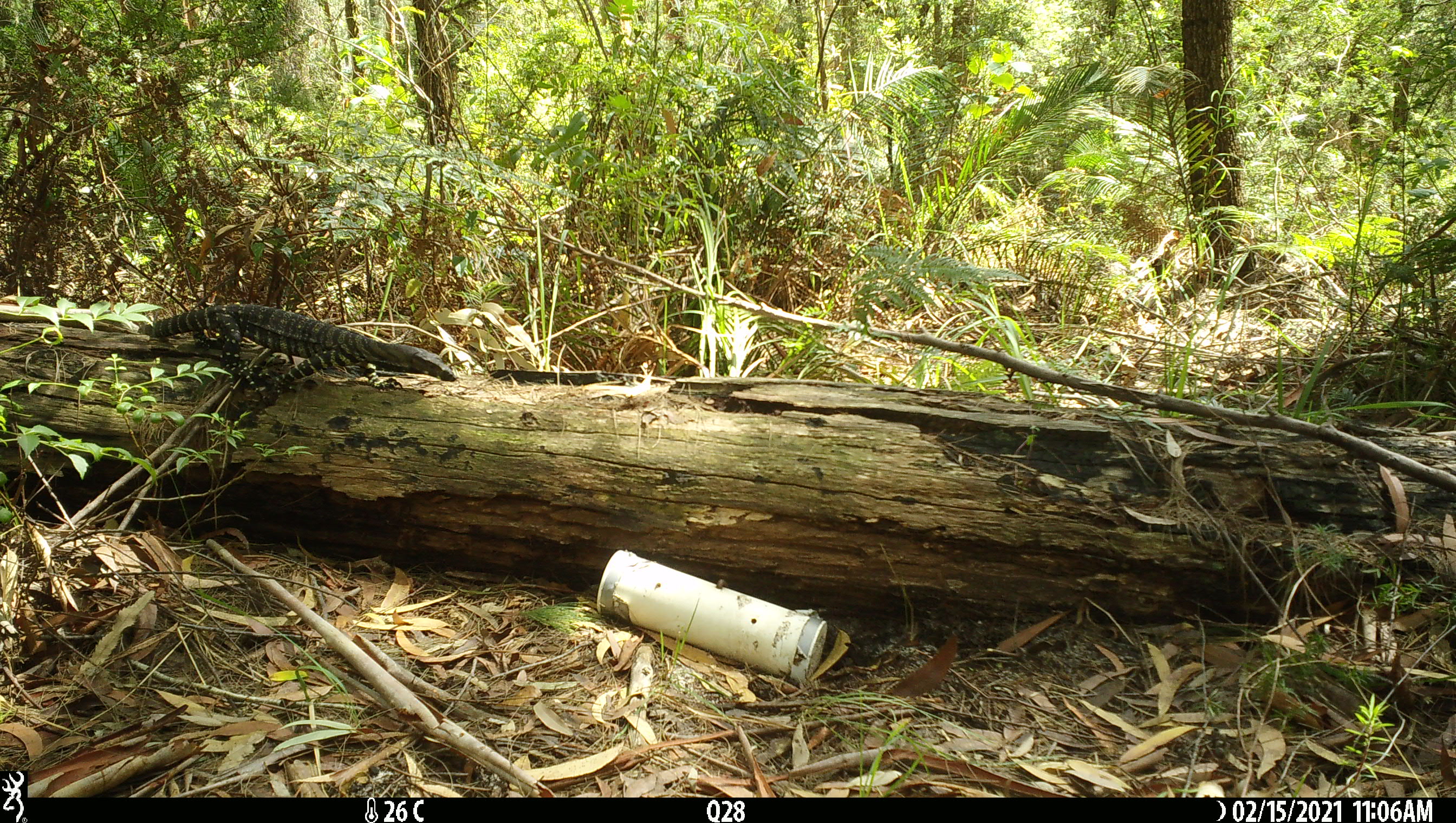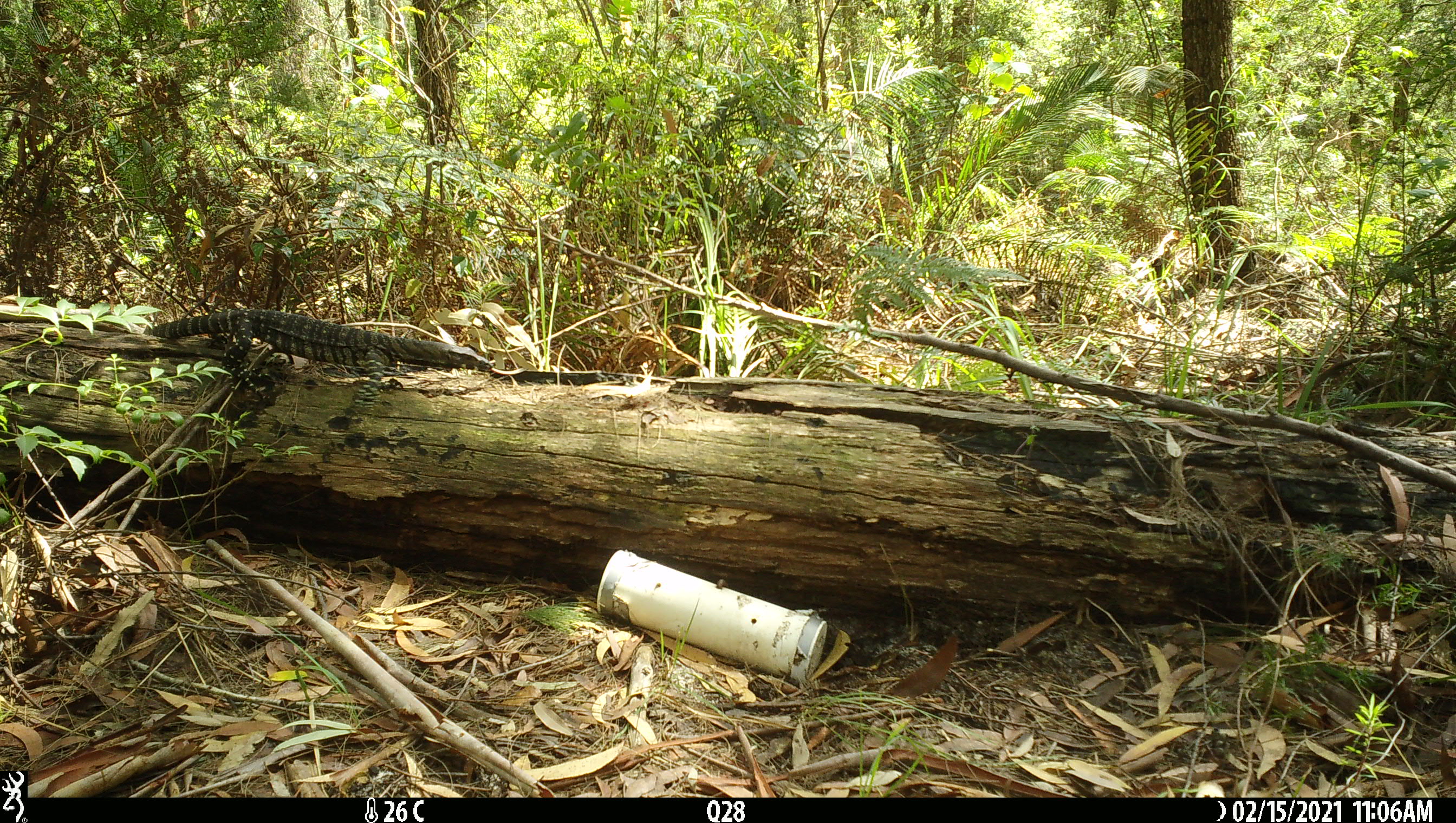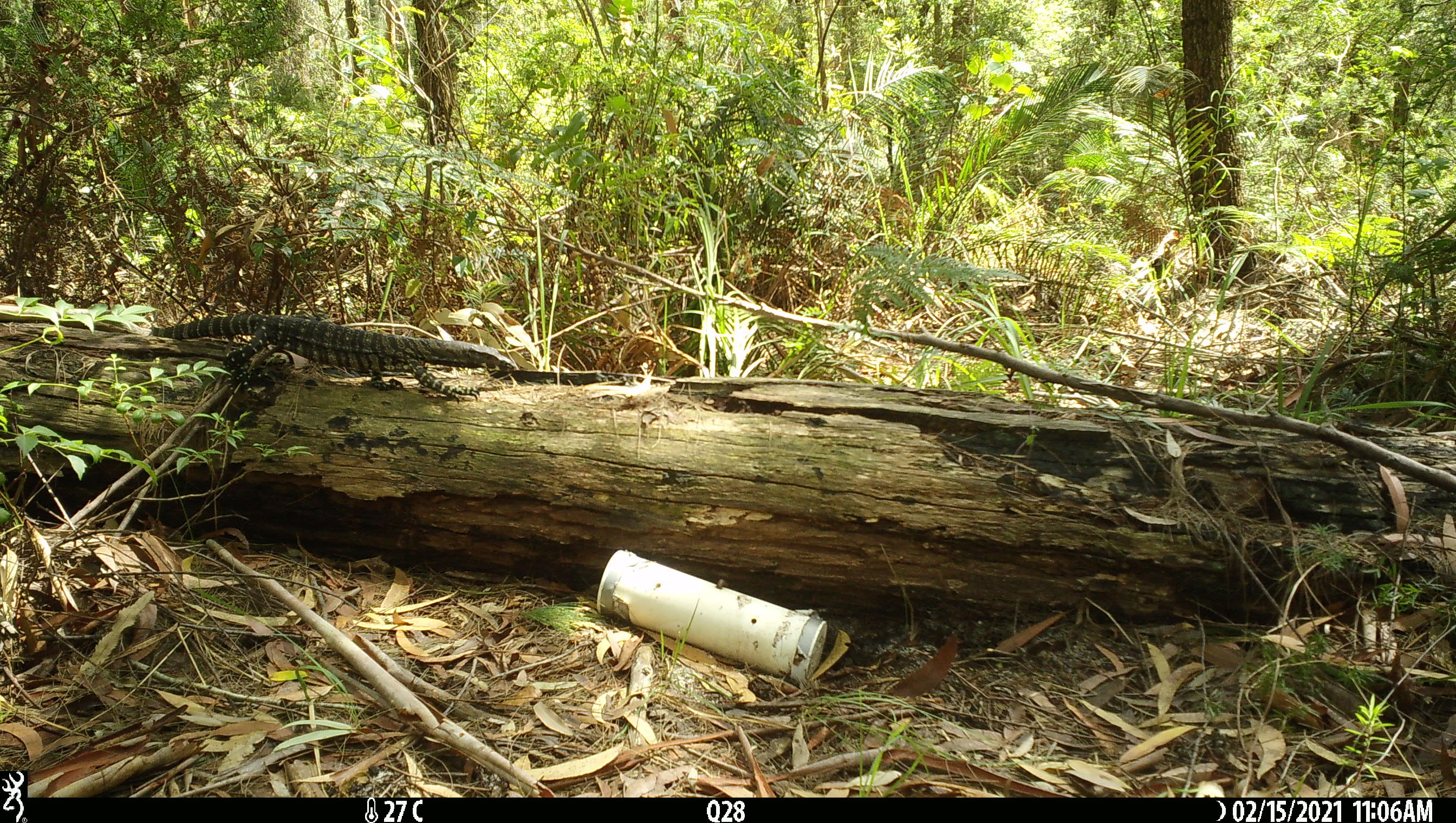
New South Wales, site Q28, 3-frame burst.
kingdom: Animalia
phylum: Chordata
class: Reptilia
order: Squamata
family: Varanidae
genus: Varanus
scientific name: Varanus varius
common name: lace monitor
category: goanna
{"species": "goanna (lace monitor) (Varanus varius)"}